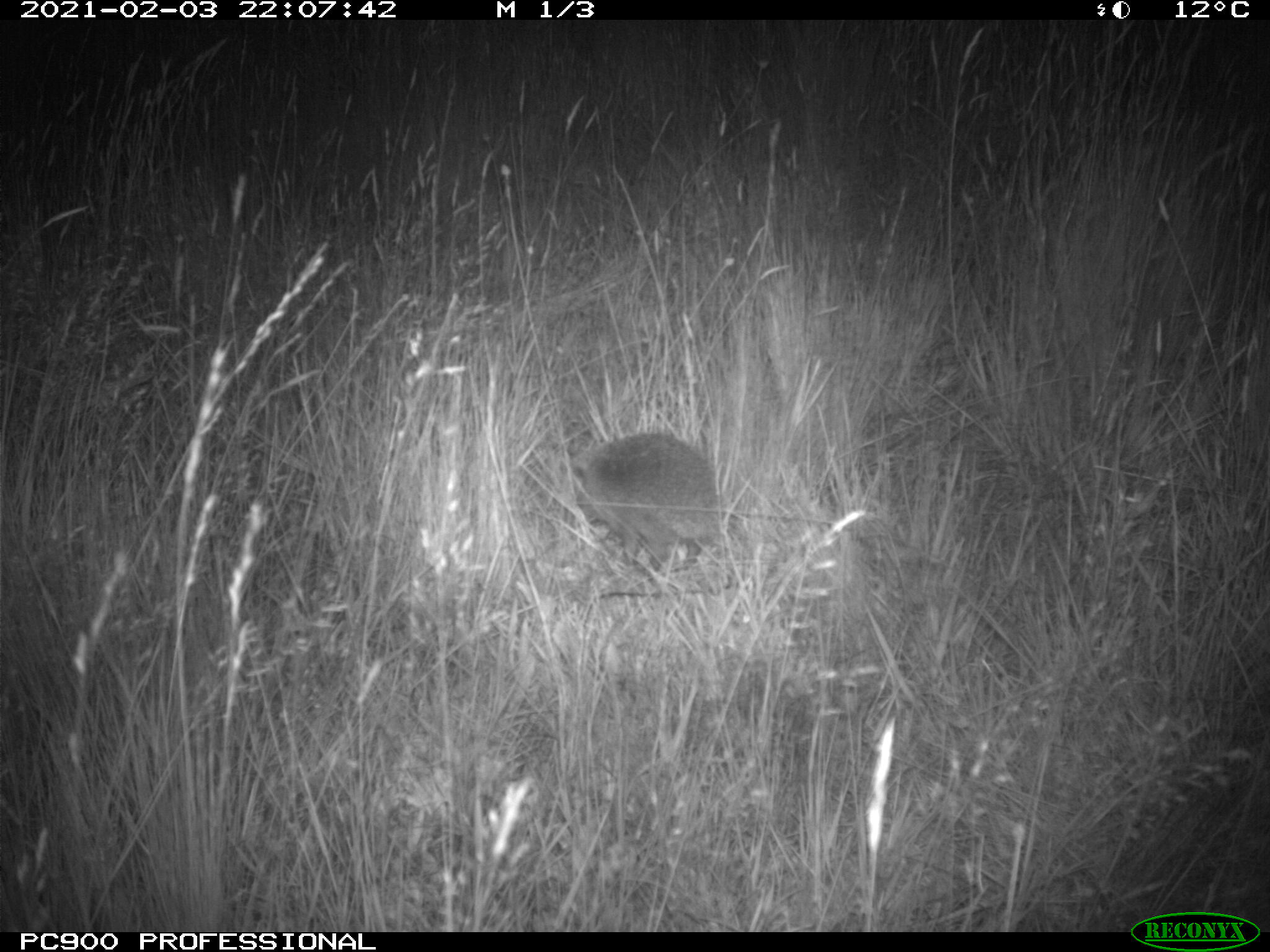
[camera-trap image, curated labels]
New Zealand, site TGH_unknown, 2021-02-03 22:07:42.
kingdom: Animalia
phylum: Chordata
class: Mammalia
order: Eulipotyphla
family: Erinaceidae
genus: Erinaceus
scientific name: Erinaceus europaeus europaeus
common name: european hedgehog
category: hedgehog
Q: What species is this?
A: Hedgehog (european hedgehog) (Erinaceus europaeus europaeus).